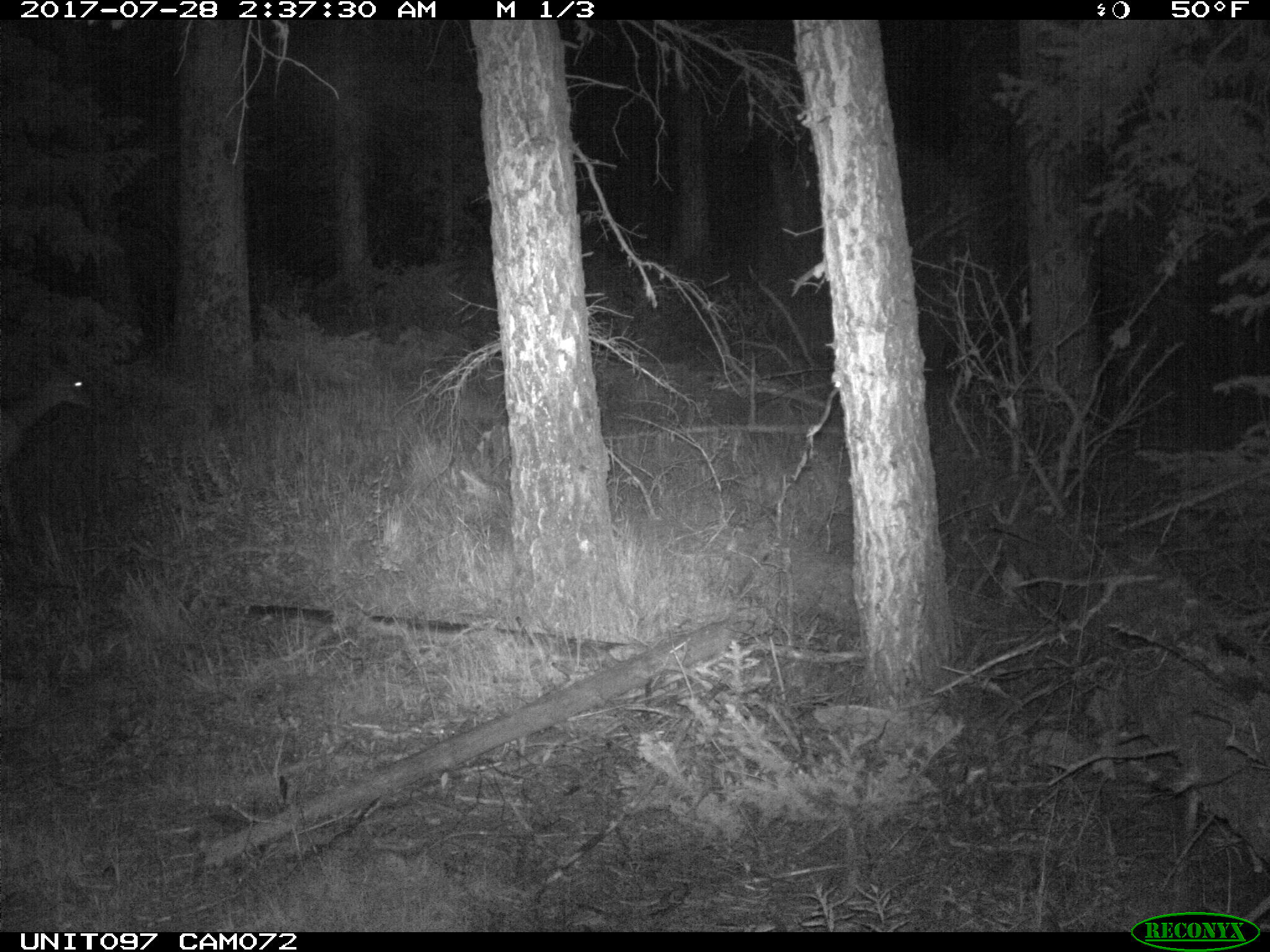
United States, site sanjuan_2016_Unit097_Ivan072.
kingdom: Animalia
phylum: Chordata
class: Mammalia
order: Artiodactyla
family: Cervidae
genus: Odocoileus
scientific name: Odocoileus hemionus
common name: mule deer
Odocoileus hemionus (mule deer).